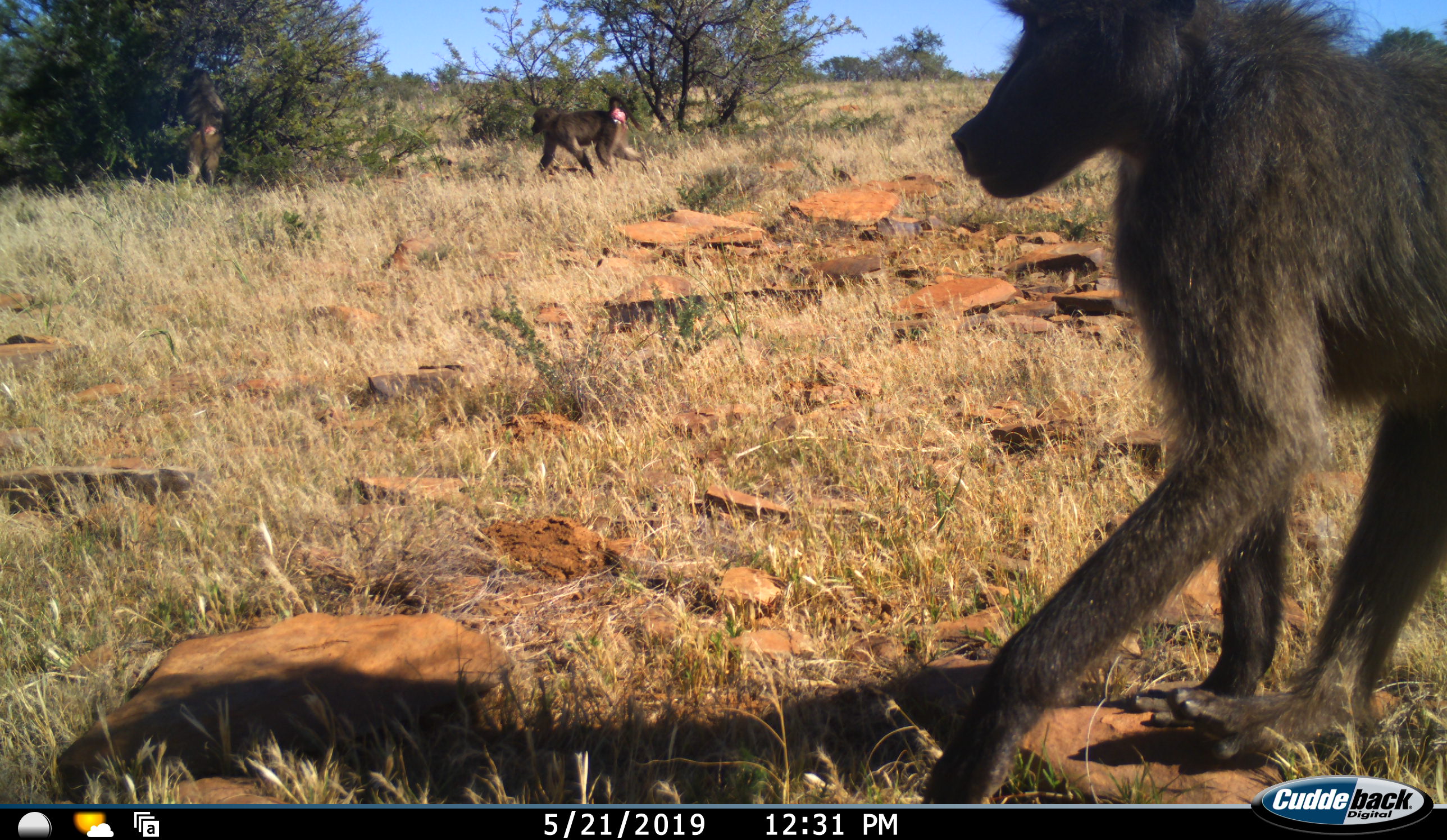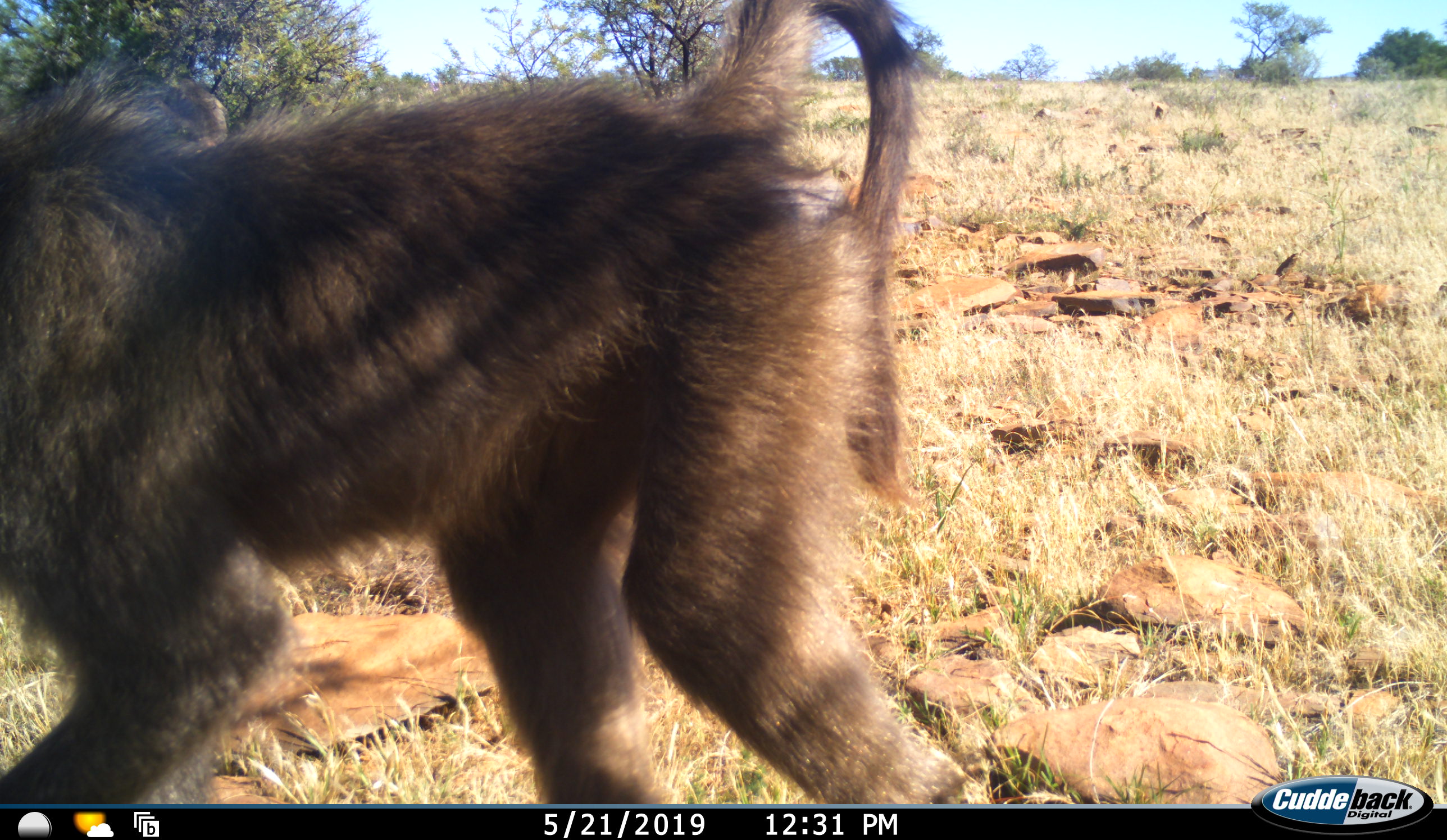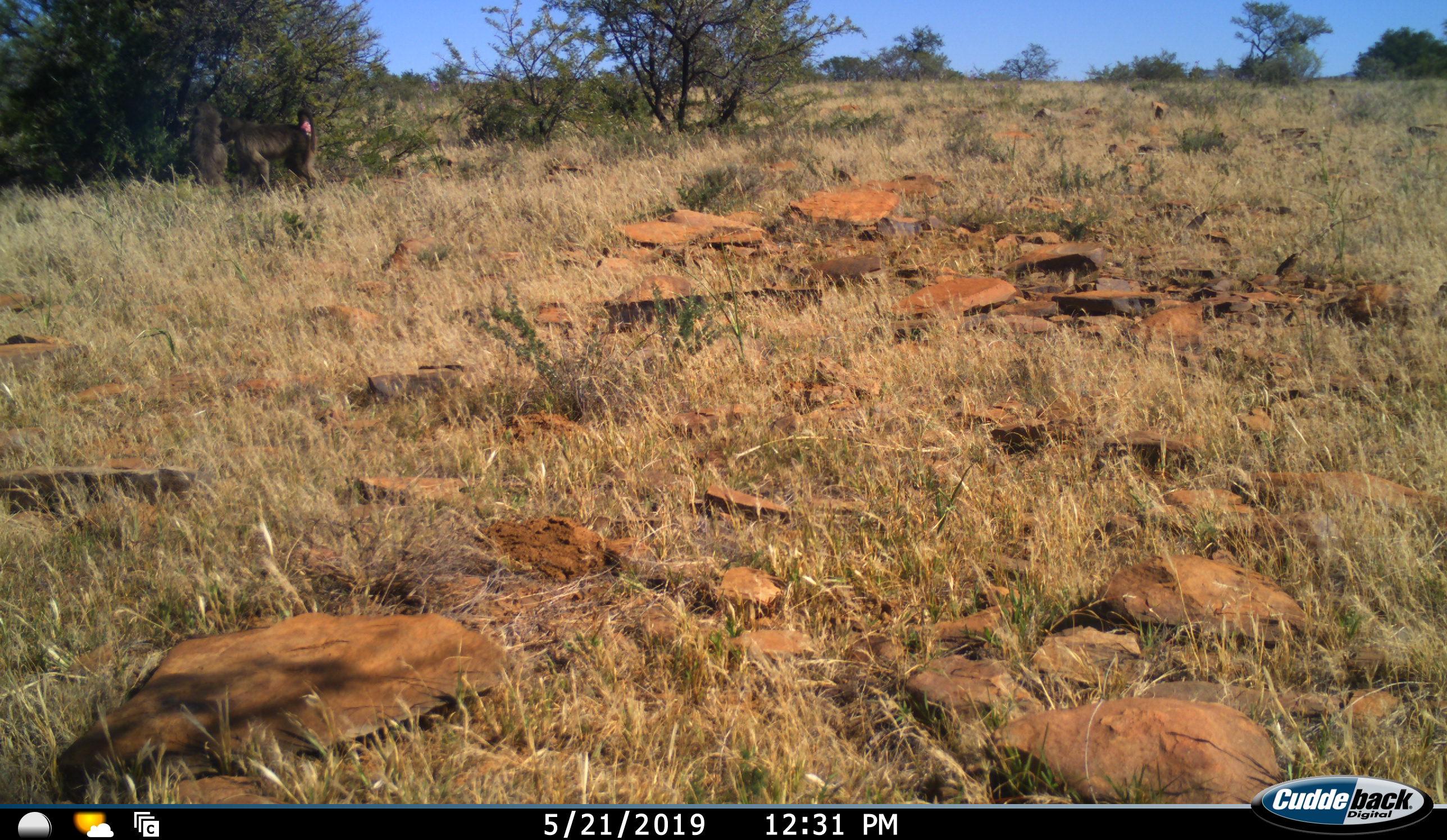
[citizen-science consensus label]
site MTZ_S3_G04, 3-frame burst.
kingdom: Animalia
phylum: Chordata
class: Mammalia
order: Primates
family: Cercopithecidae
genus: Papio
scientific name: Papio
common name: baboon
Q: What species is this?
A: Baboon (Papio).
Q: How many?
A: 3.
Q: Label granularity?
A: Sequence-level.